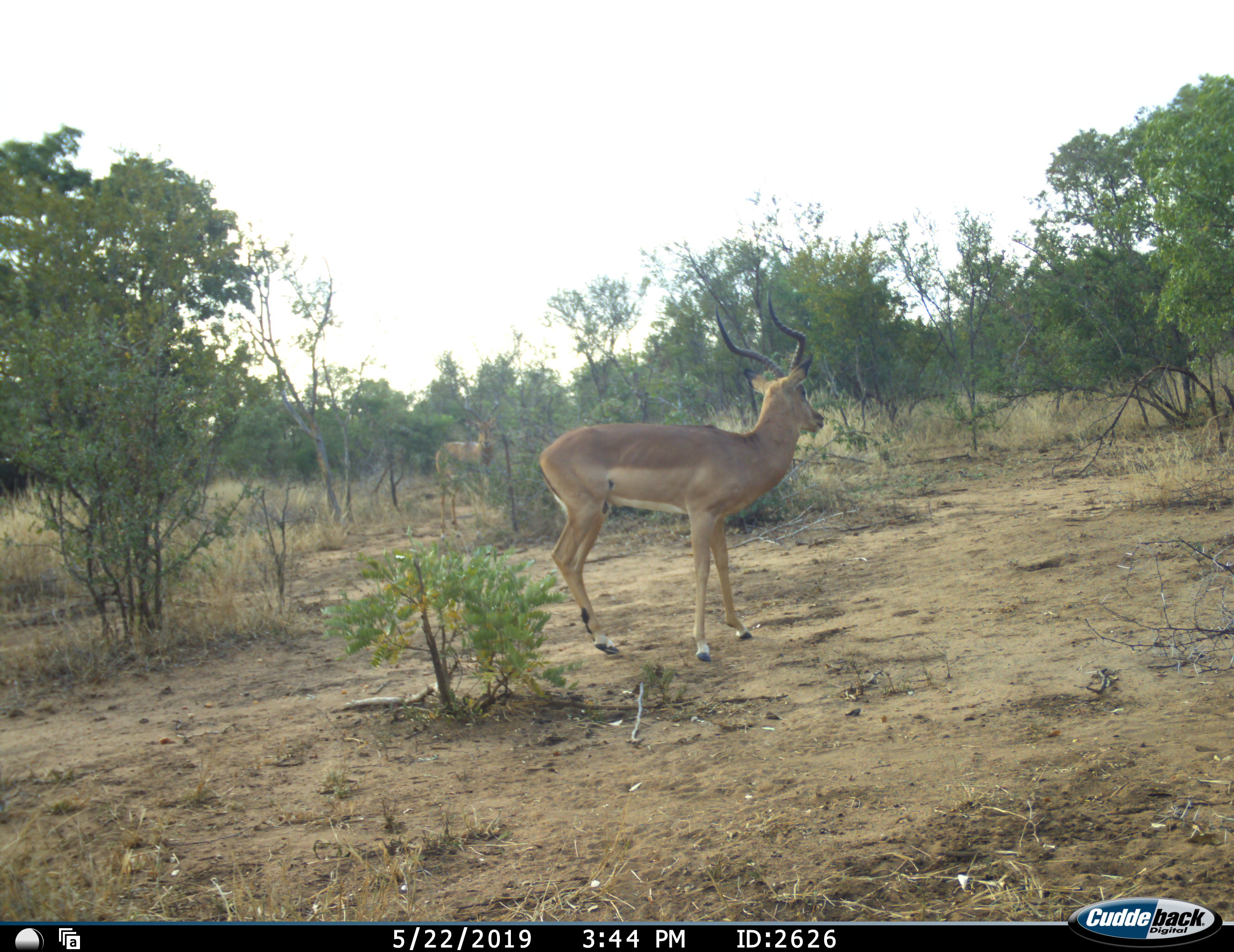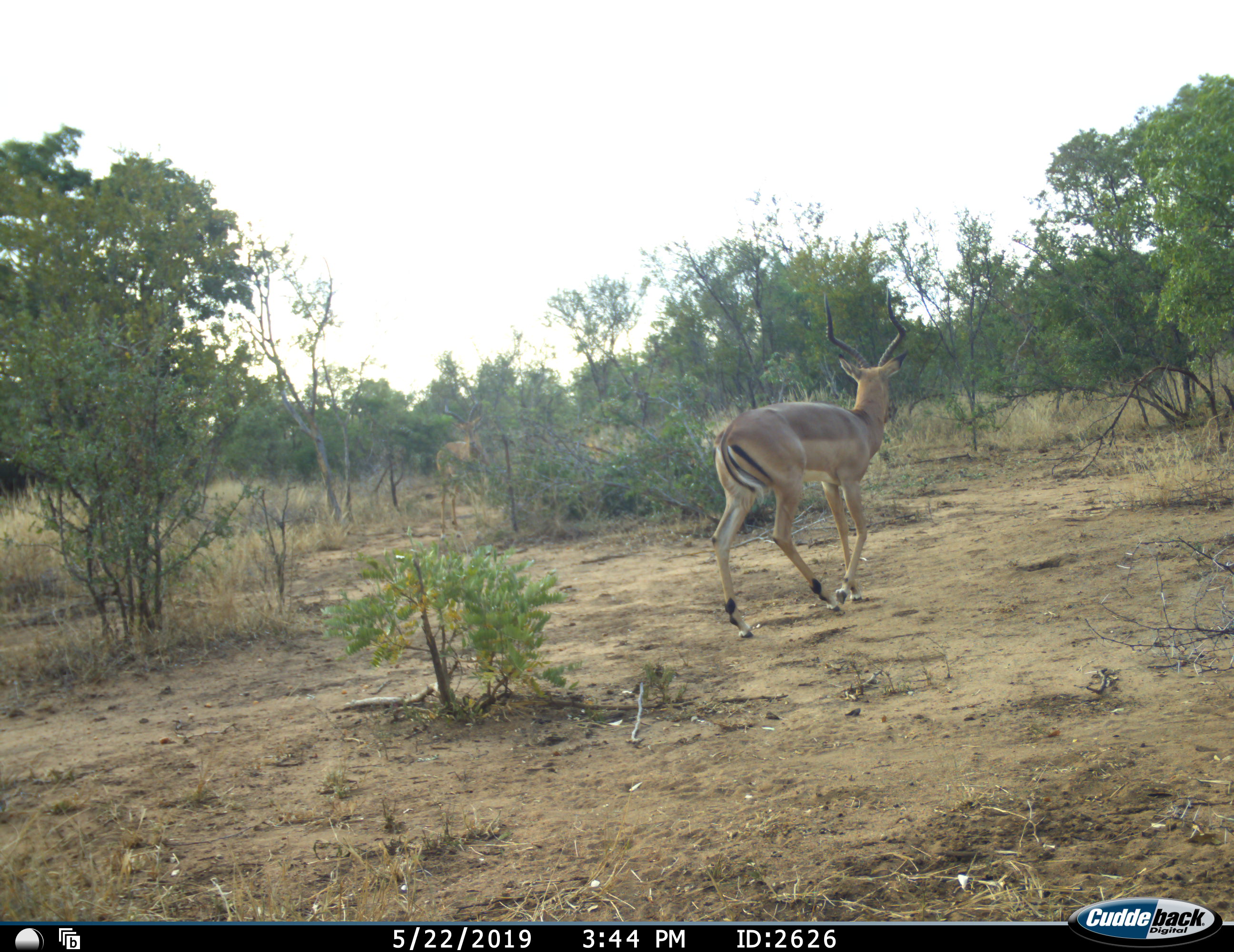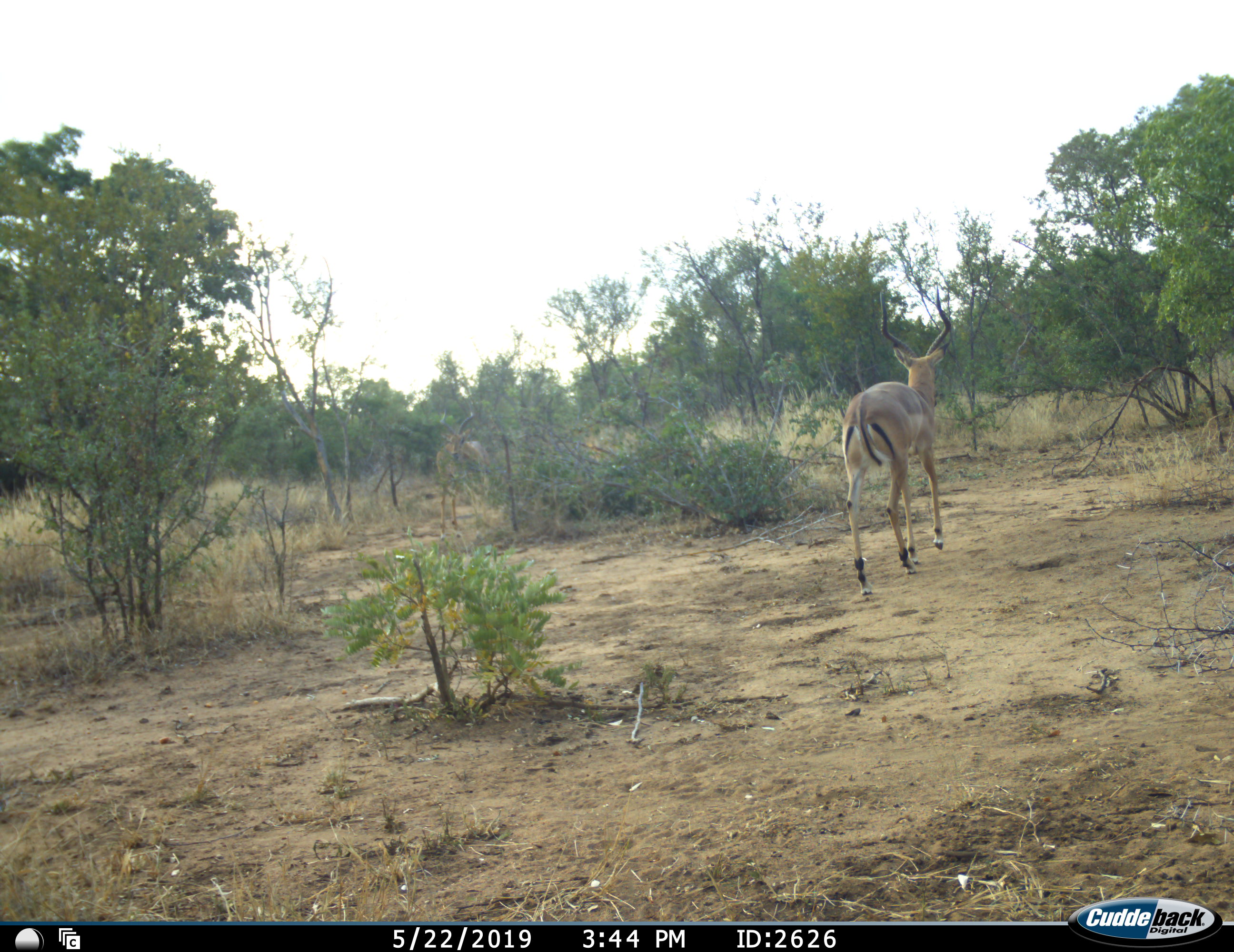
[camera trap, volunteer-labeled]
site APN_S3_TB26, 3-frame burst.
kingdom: Animalia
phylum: Chordata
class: Mammalia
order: Artiodactyla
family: Bovidae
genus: Aepyceros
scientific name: Aepyceros melampus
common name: impala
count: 2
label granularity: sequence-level